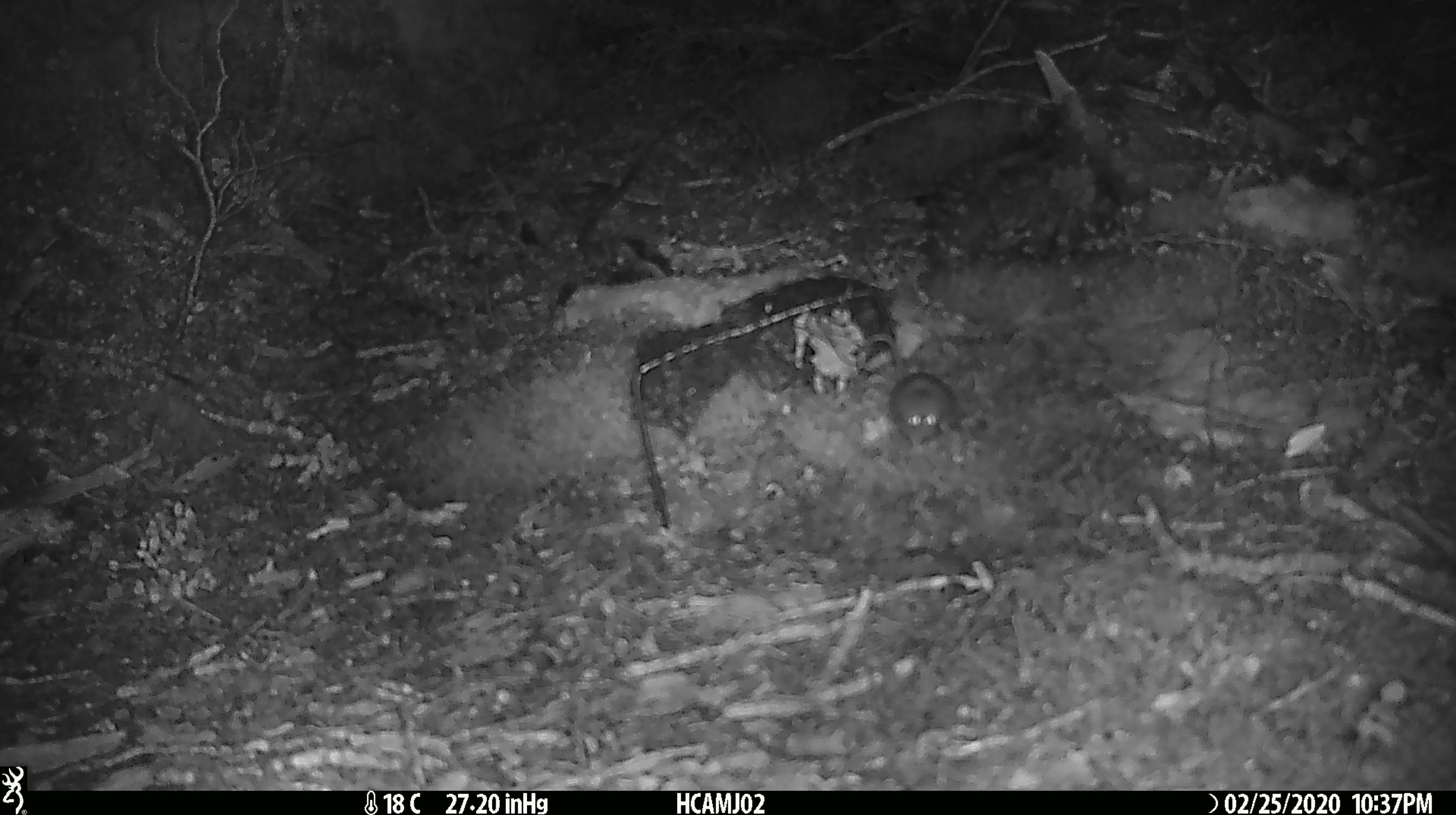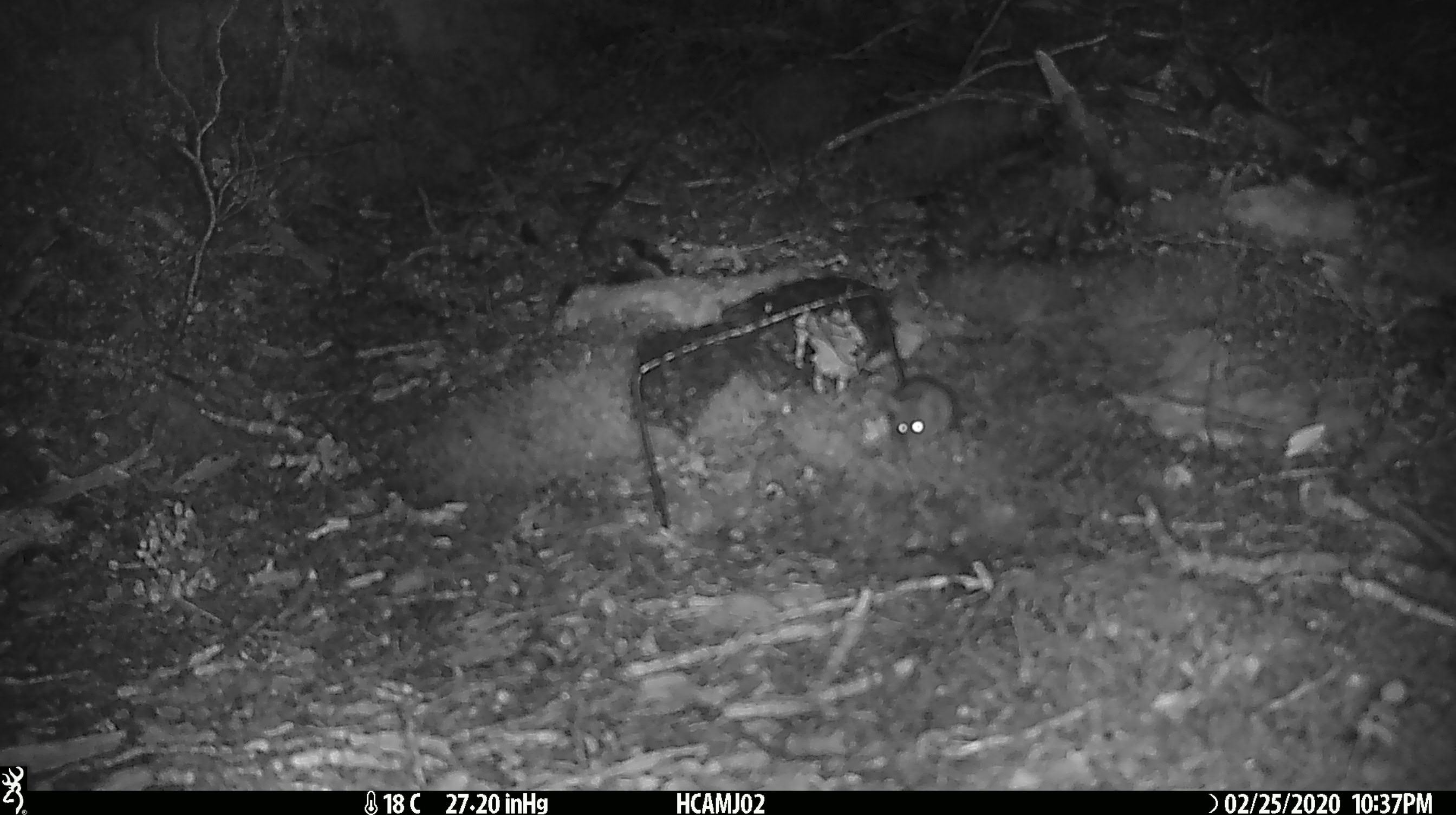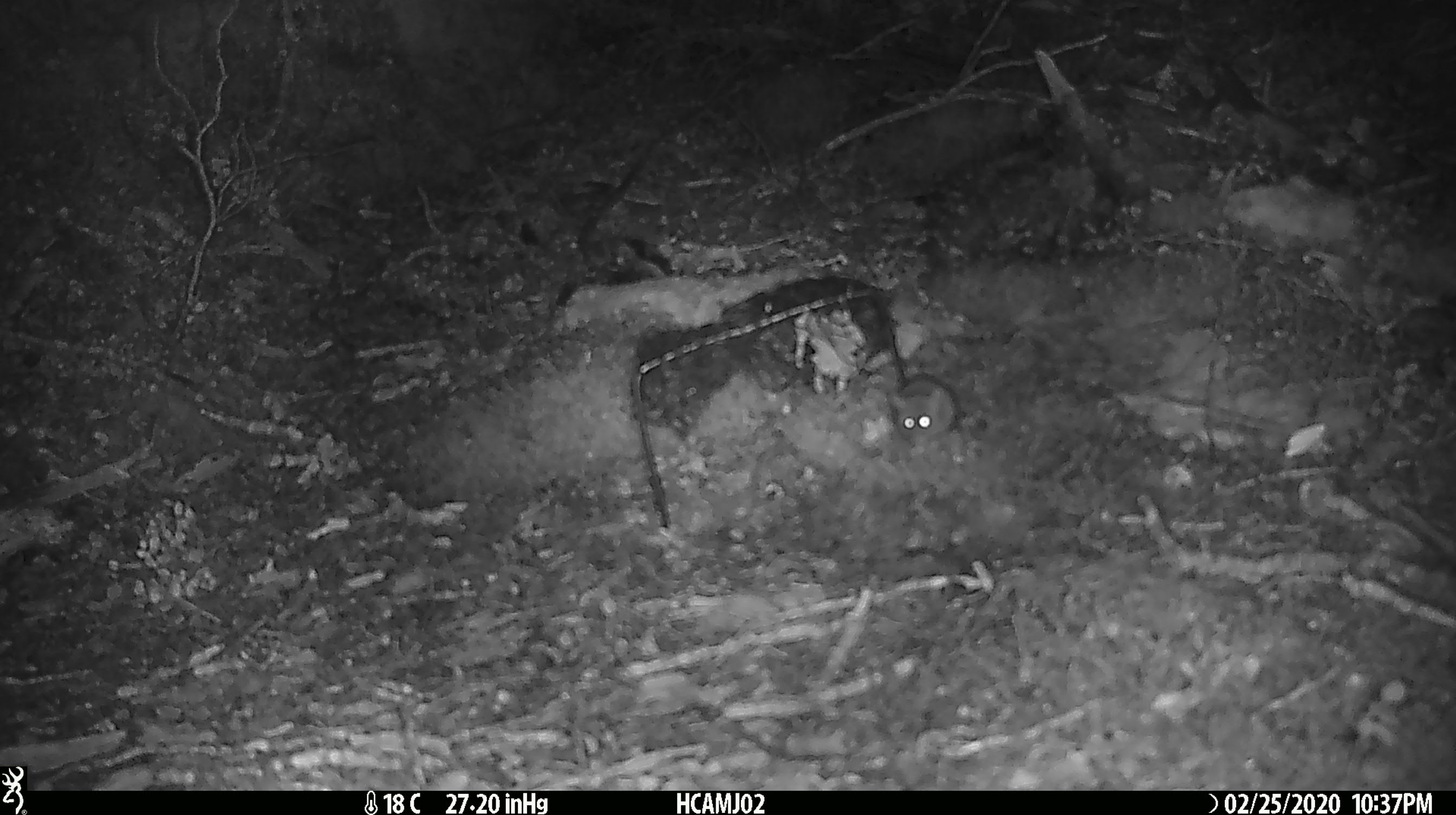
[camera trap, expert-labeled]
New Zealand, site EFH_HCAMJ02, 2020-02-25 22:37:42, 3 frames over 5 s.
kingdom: Animalia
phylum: Chordata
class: Mammalia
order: Rodentia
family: Muridae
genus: Mus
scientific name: Mus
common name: mouse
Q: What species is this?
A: Mouse (Mus).